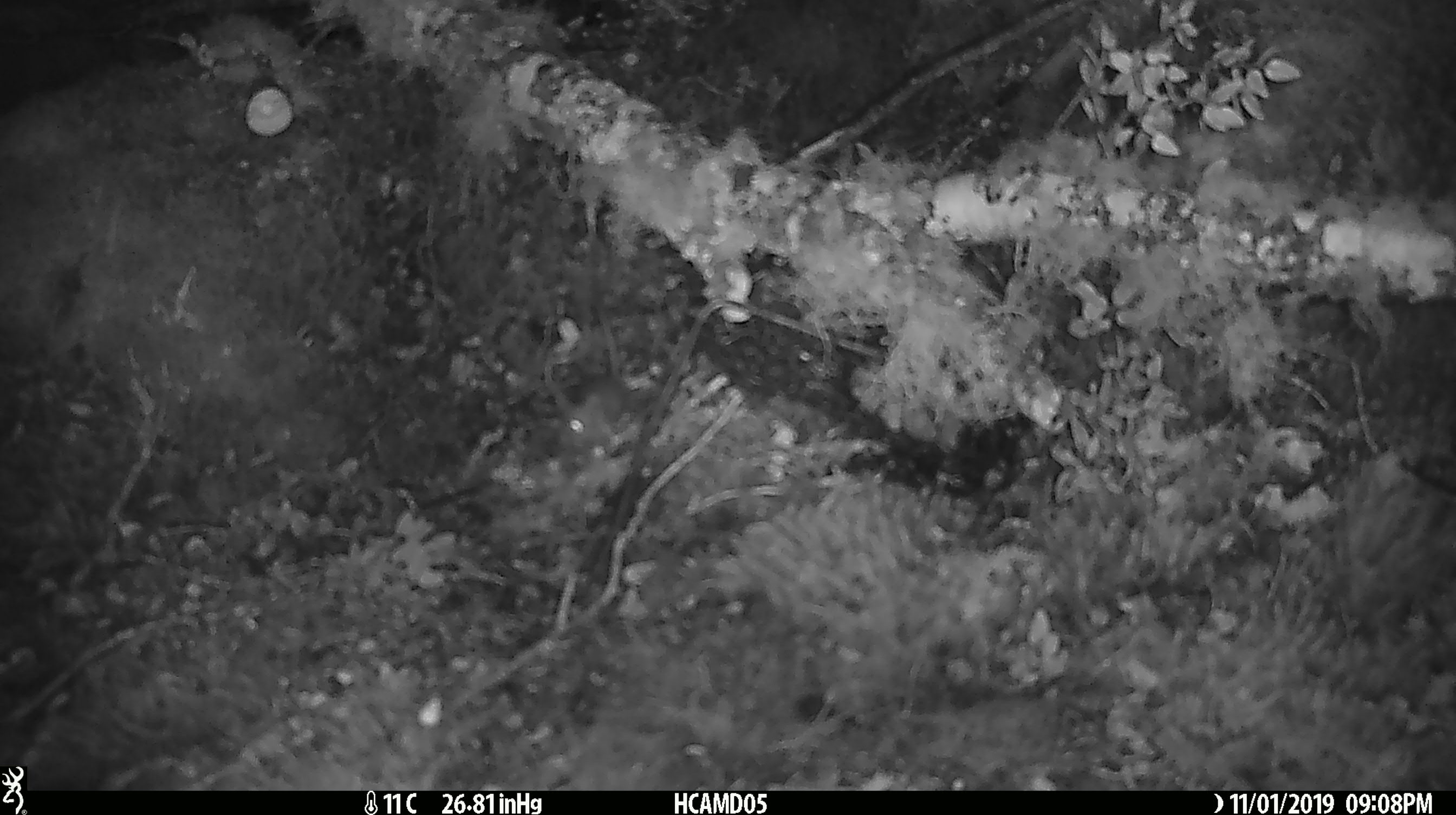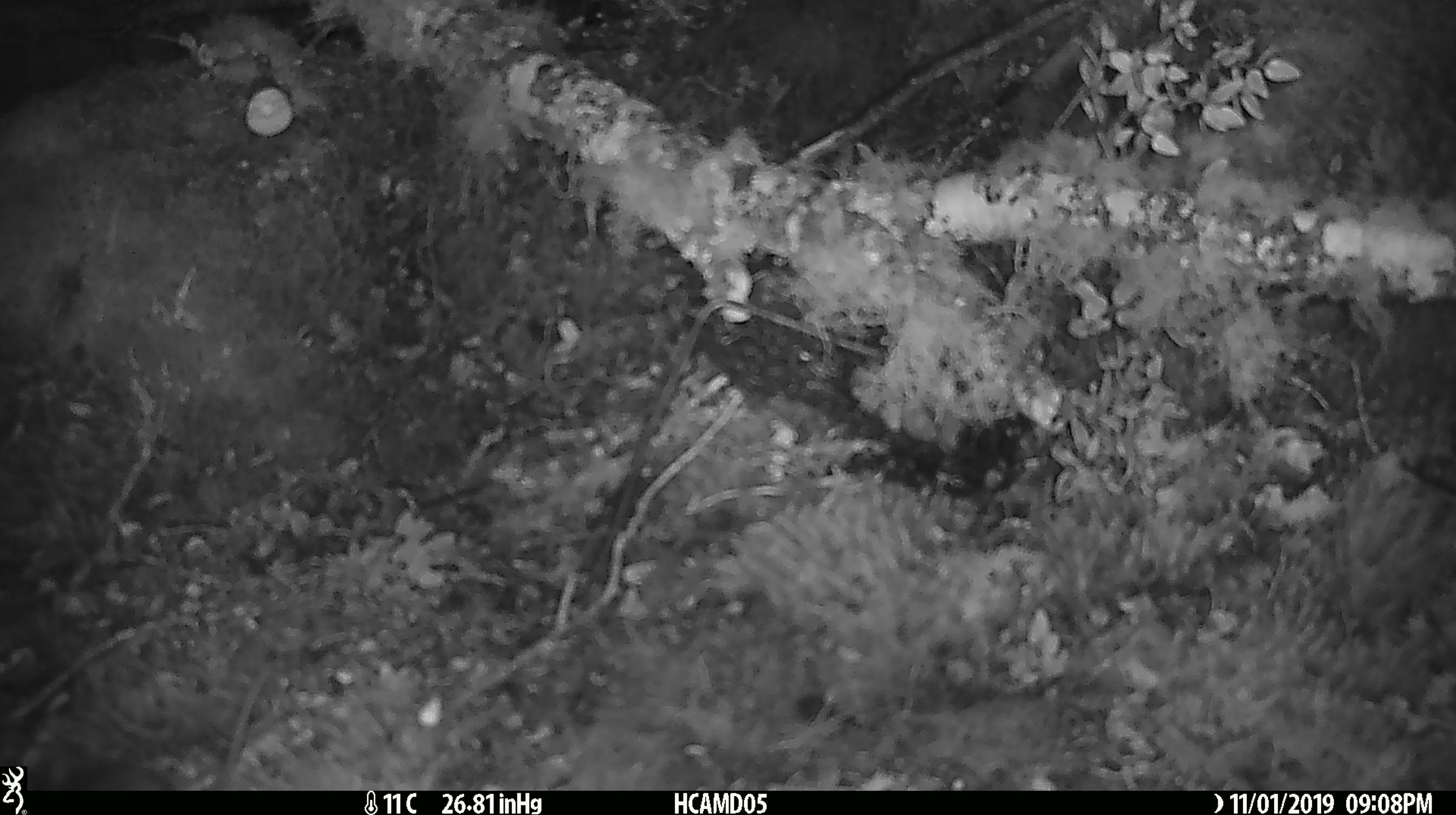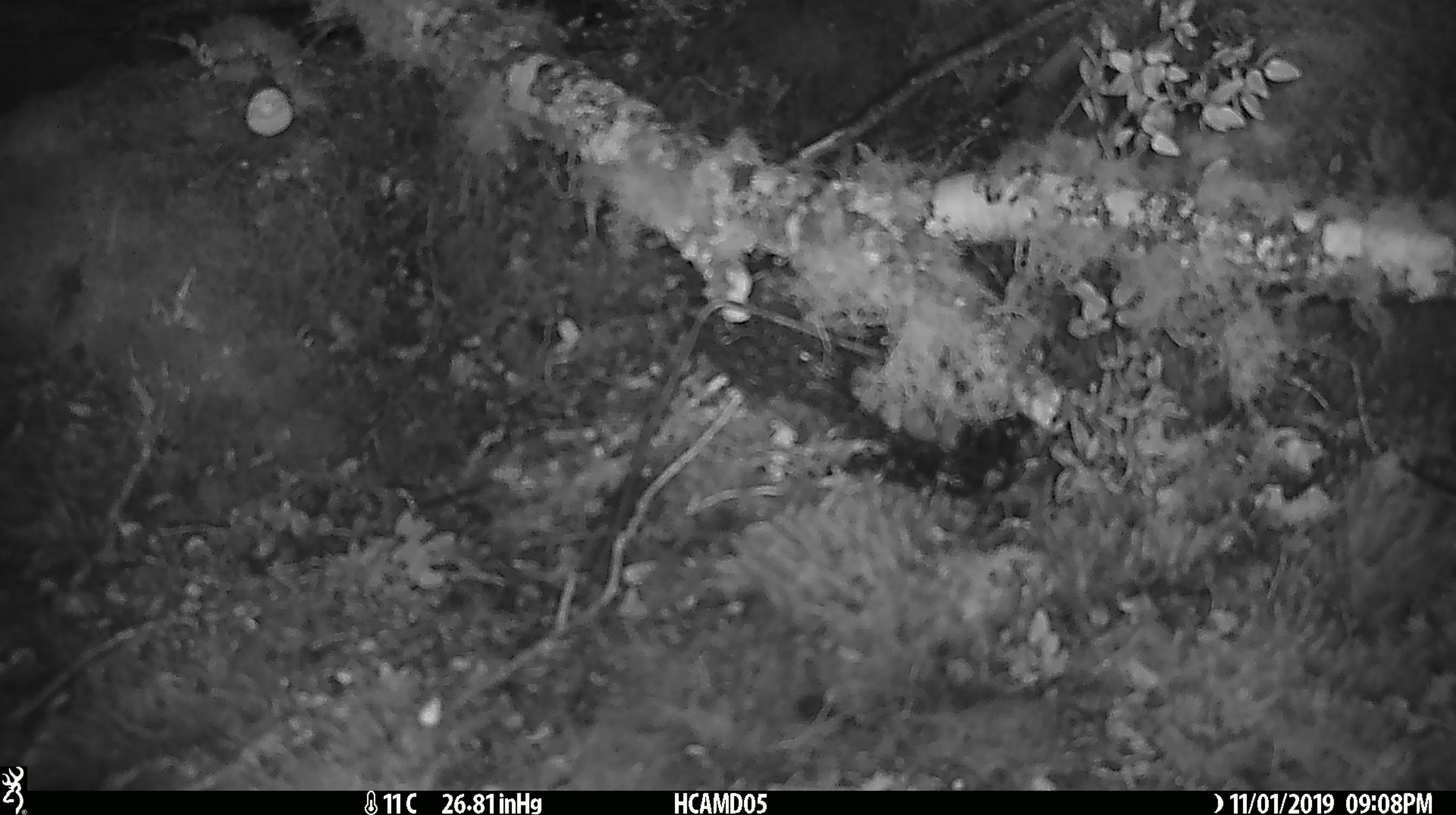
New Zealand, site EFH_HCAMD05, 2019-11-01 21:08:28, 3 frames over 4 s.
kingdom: Animalia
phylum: Chordata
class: Mammalia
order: Rodentia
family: Muridae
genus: Mus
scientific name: Mus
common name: mouse